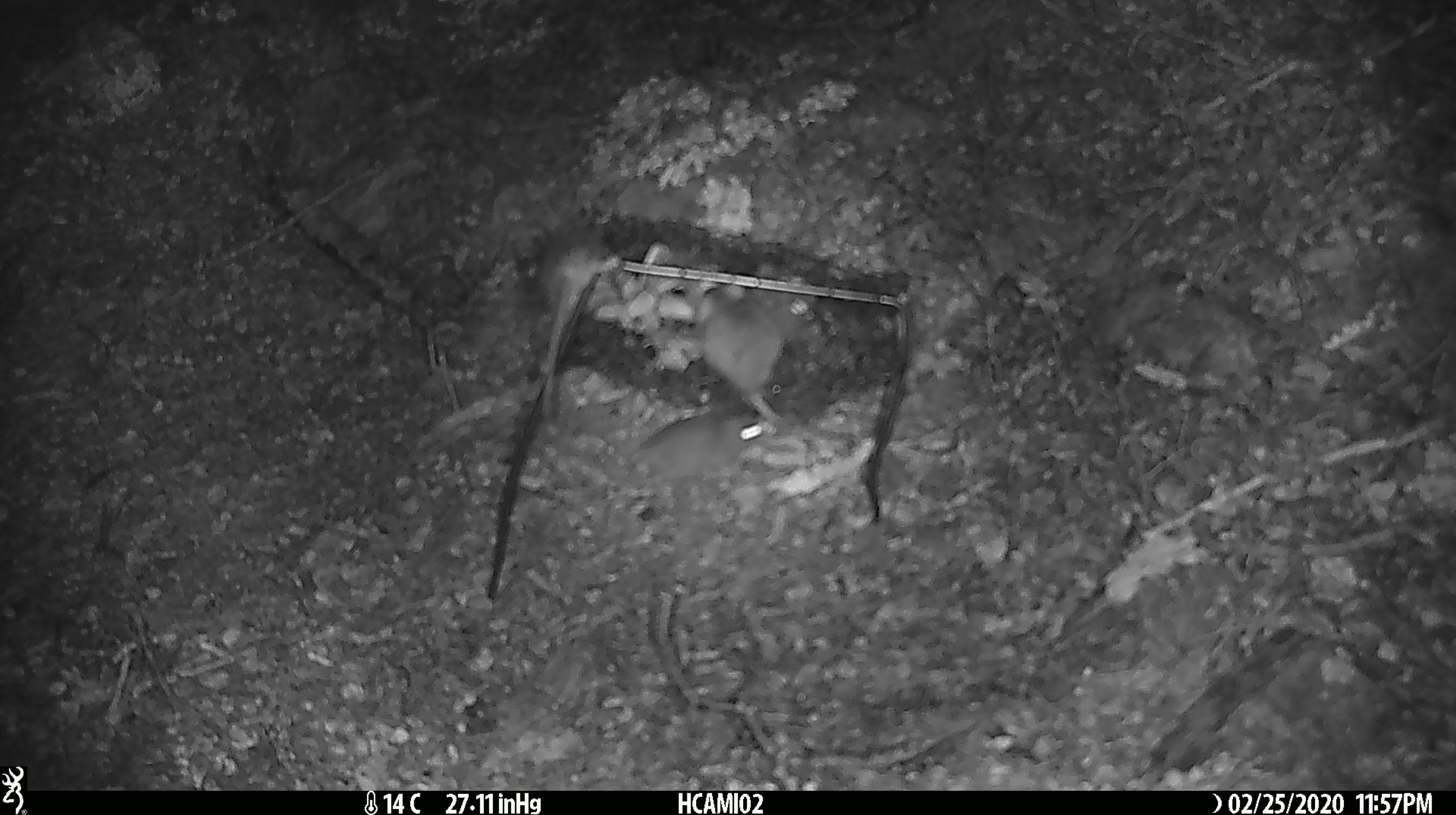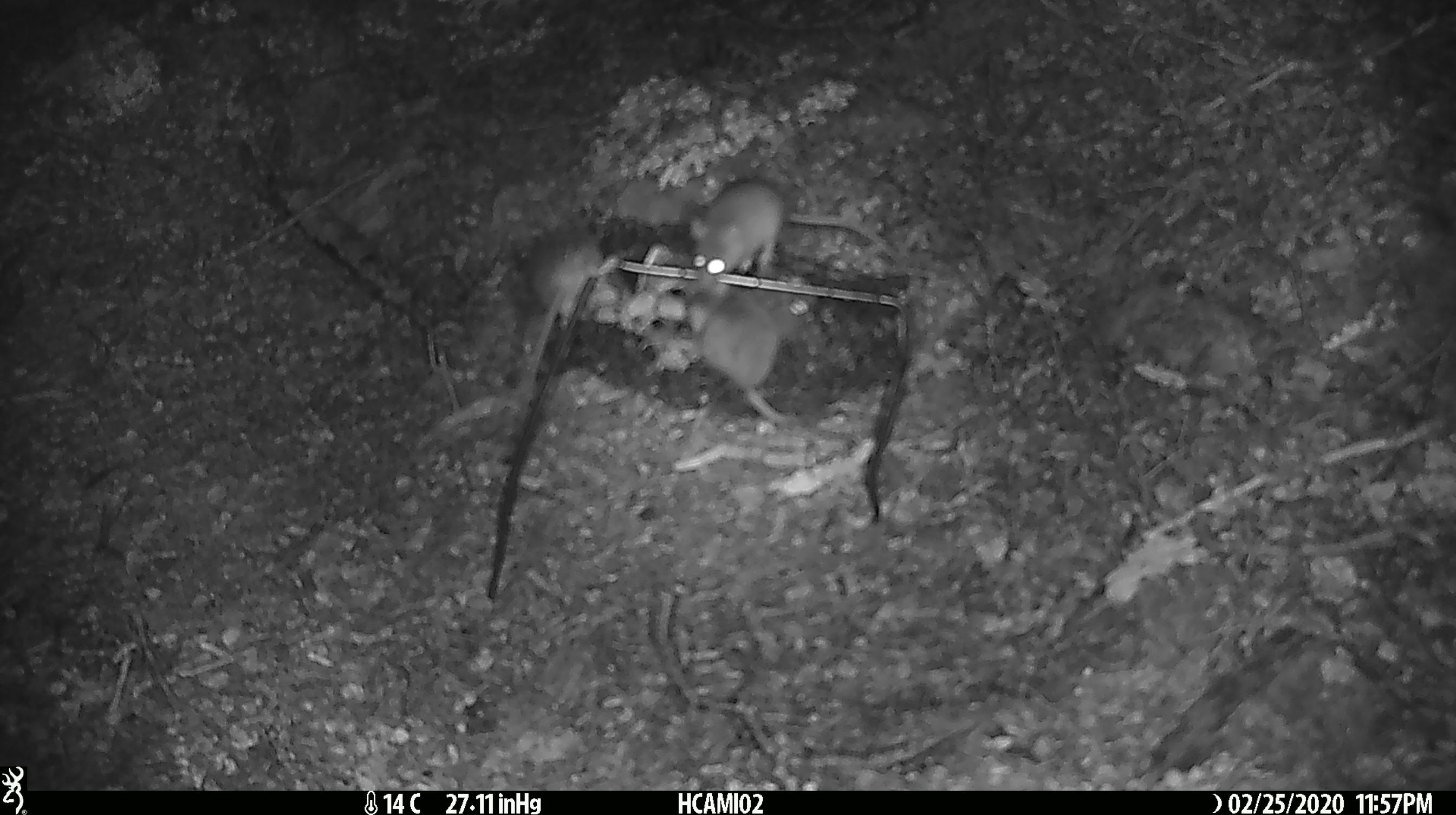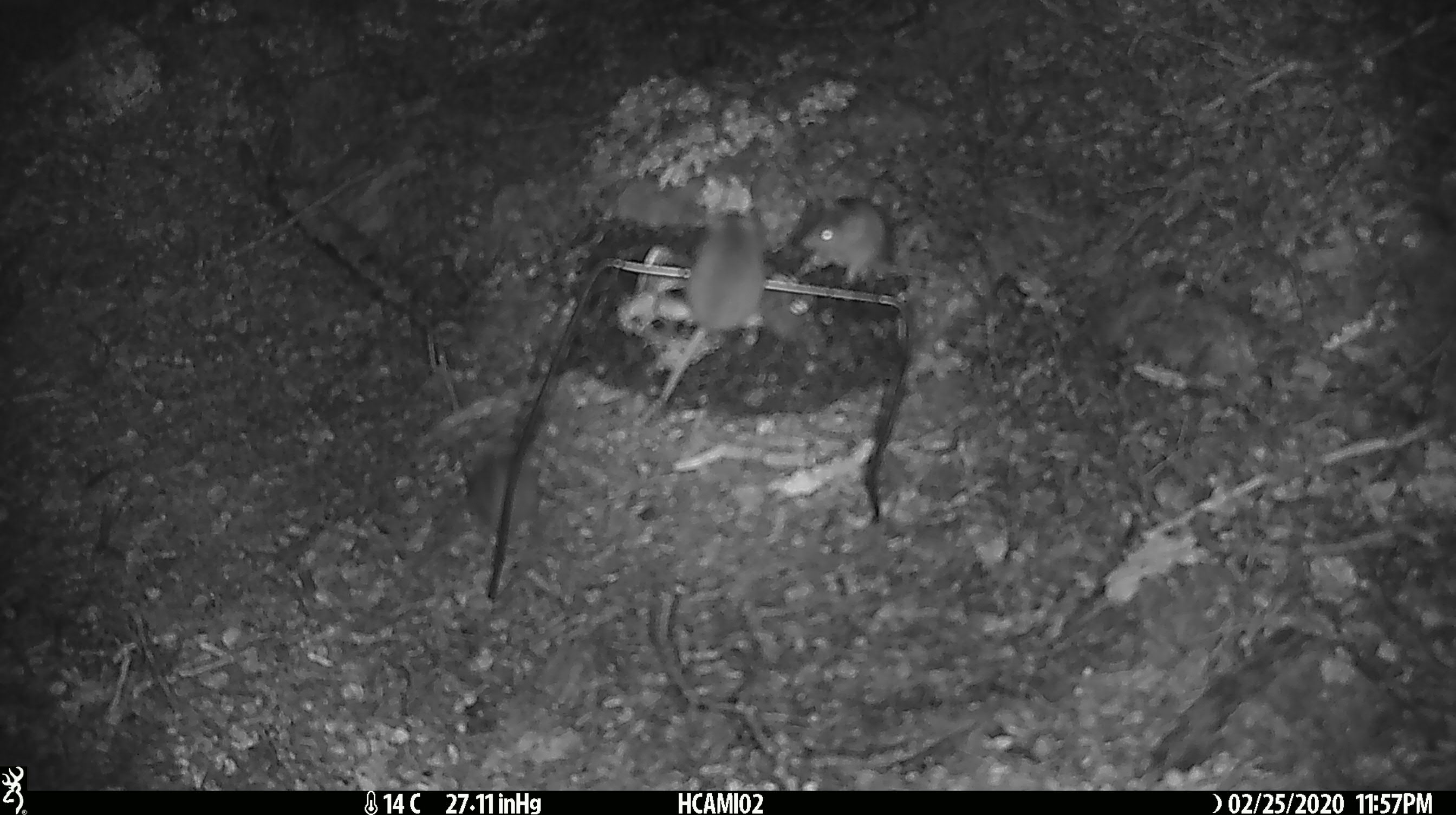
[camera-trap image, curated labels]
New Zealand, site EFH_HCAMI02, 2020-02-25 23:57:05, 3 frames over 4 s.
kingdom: Animalia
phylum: Chordata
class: Mammalia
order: Rodentia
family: Muridae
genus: Mus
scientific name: Mus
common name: mouse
Mouse (Mus).